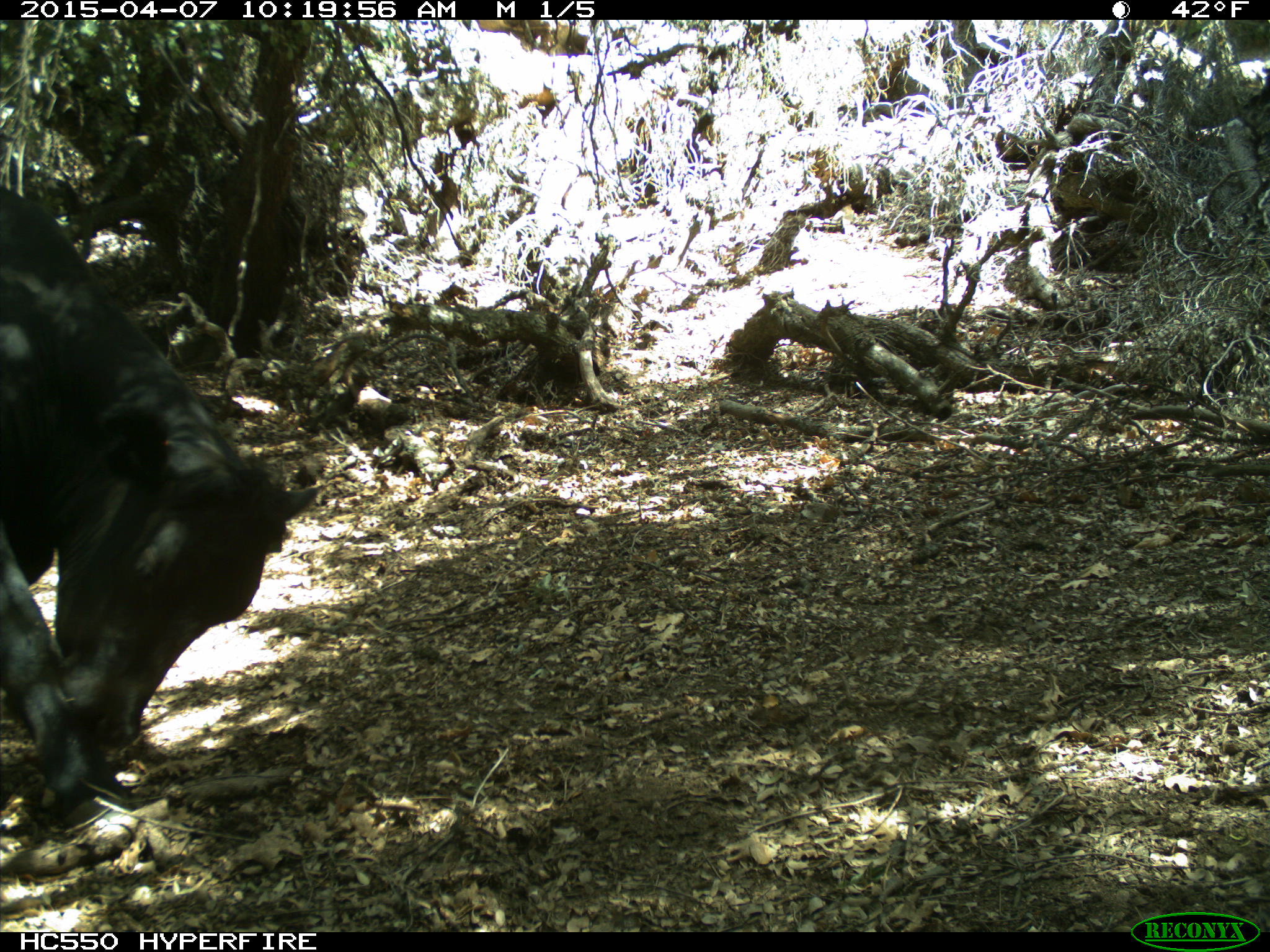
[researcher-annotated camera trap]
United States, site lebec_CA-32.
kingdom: Animalia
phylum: Chordata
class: Mammalia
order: Artiodactyla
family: Bovidae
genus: Bos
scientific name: Bos taurus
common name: domestic cow